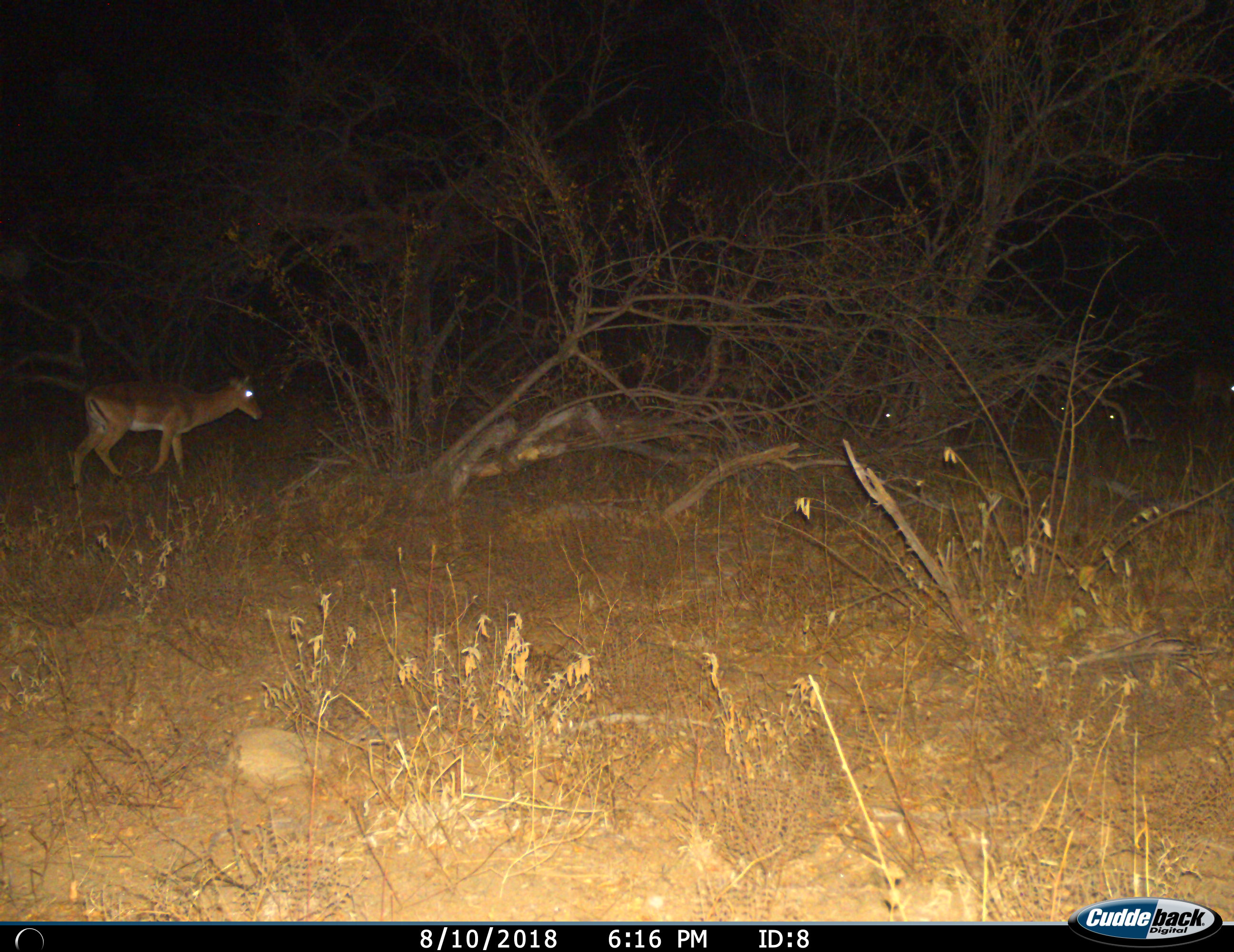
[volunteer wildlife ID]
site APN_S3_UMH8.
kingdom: Animalia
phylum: Chordata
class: Mammalia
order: Artiodactyla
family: Bovidae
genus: Aepyceros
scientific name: Aepyceros melampus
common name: impala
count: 1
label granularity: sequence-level